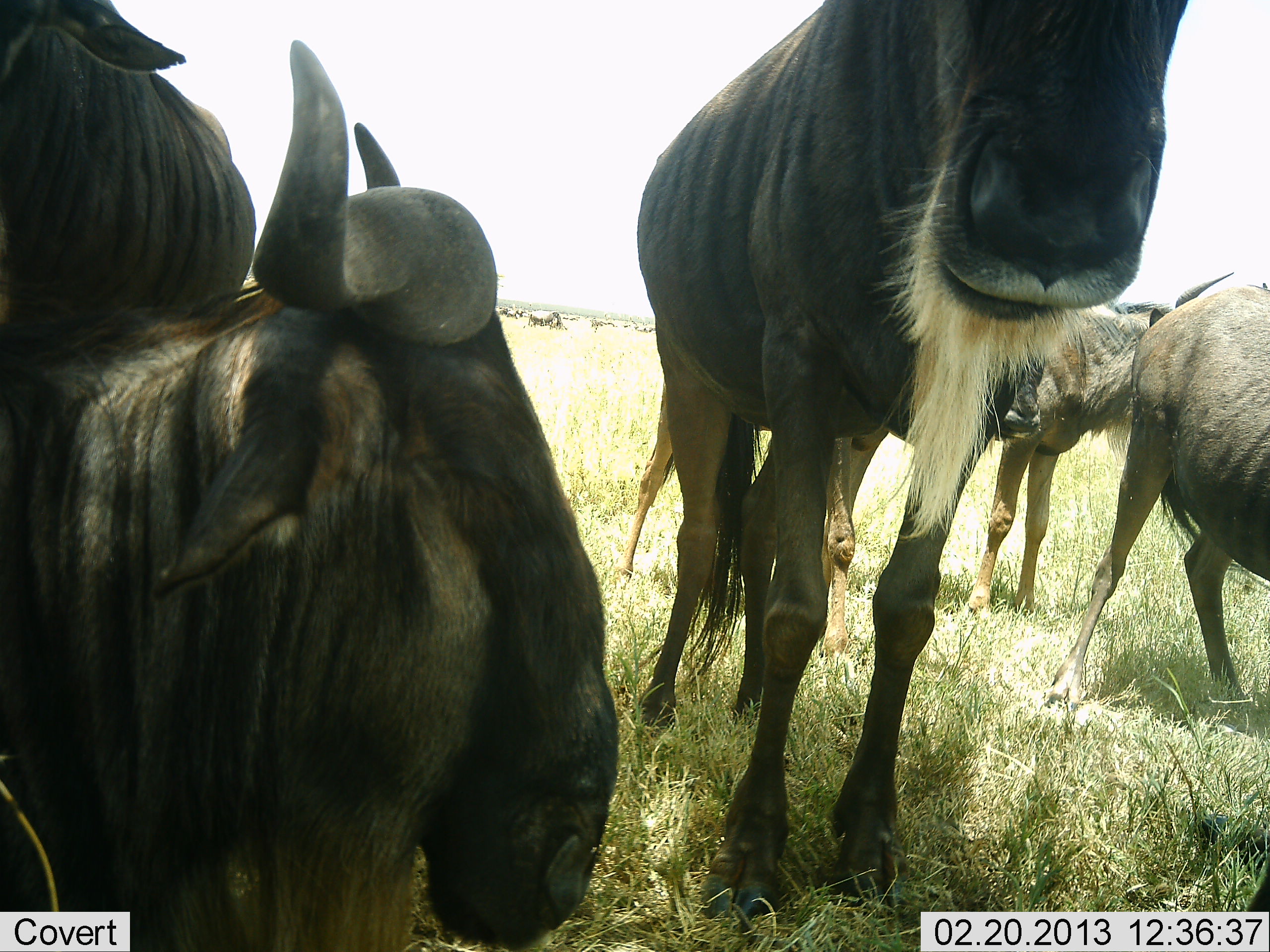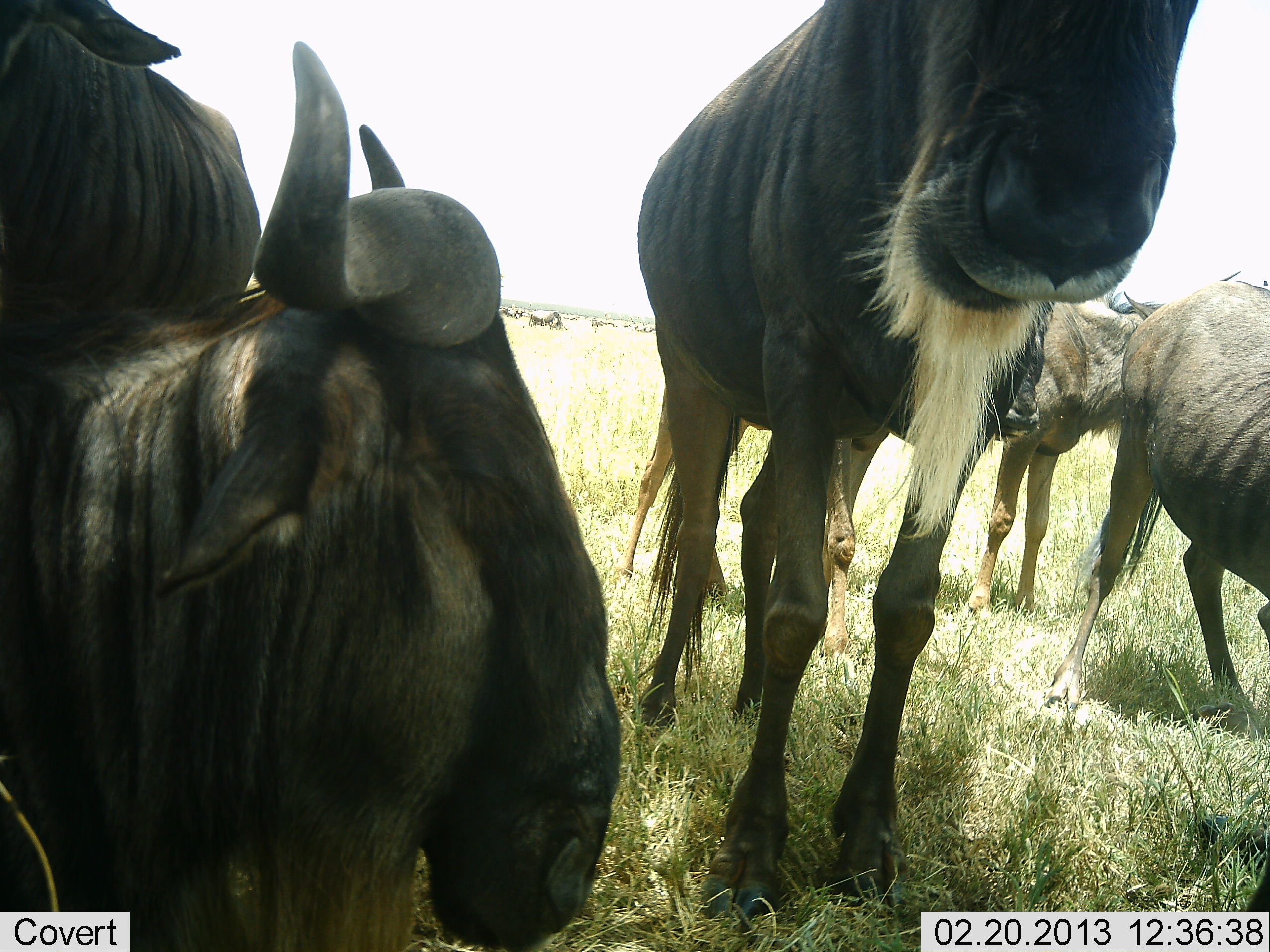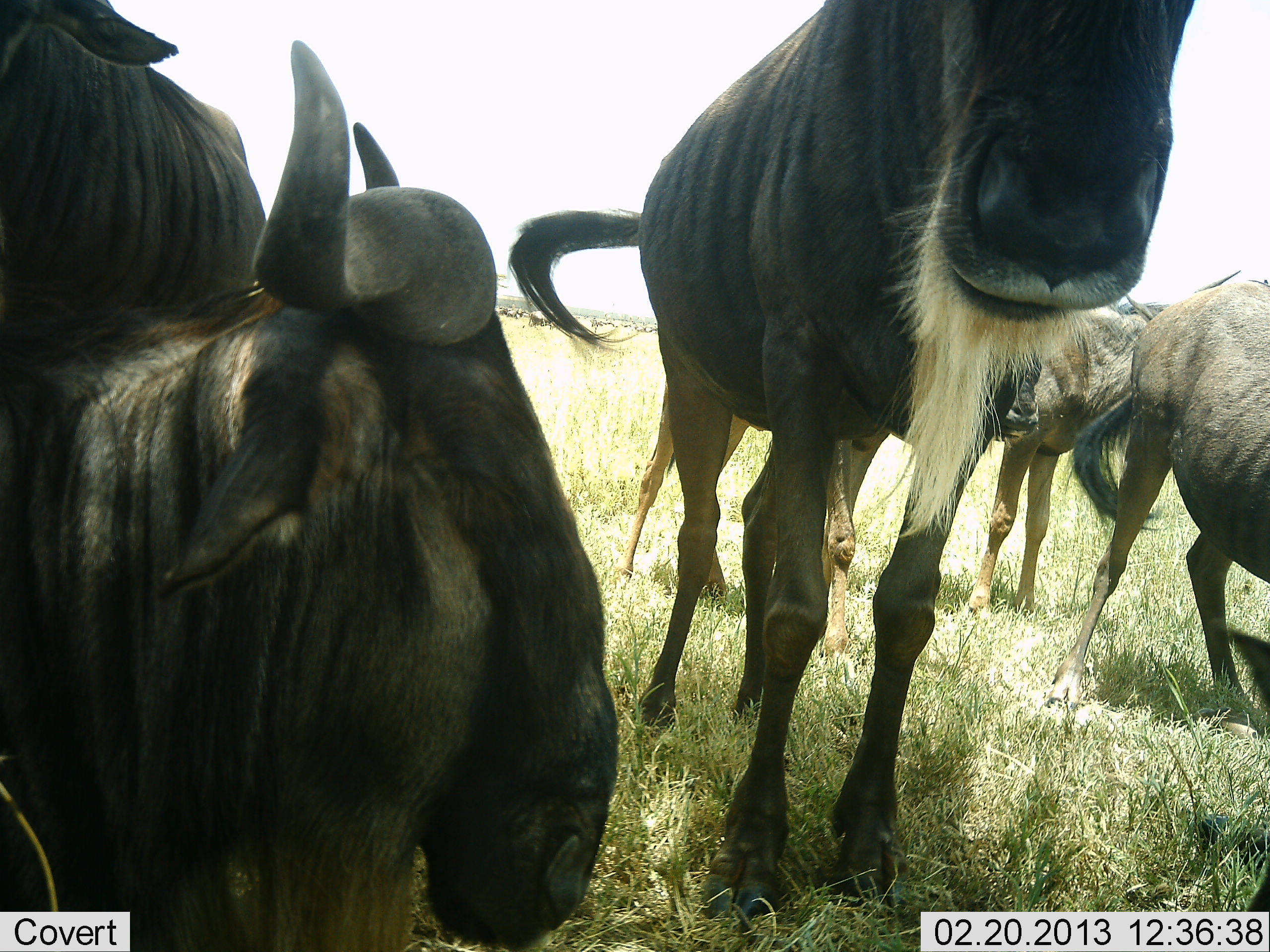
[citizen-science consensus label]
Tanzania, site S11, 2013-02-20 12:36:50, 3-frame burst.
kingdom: Animalia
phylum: Chordata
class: Mammalia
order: Artiodactyla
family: Bovidae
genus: Connochaetes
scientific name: Connochaetes taurinus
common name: blue wildebeest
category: wildebeest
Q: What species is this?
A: Wildebeest (blue wildebeest) (Connochaetes taurinus).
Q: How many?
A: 5.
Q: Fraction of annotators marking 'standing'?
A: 70%.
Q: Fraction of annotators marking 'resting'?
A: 48%.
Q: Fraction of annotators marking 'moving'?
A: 11%.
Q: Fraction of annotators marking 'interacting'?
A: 7%.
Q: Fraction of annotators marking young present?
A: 0%.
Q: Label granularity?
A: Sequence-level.